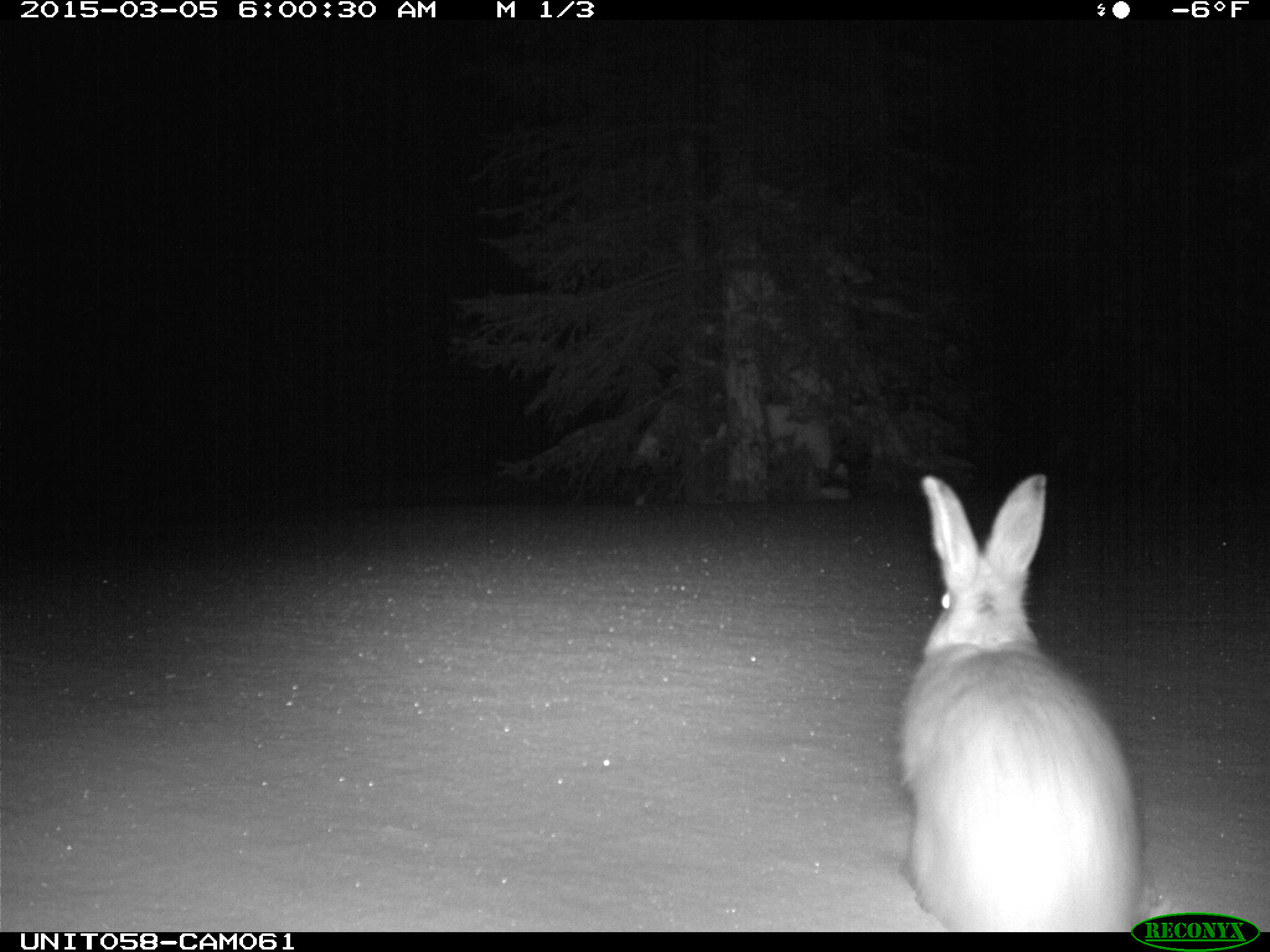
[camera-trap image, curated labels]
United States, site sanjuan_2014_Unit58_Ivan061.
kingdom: Animalia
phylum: Chordata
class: Mammalia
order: Lagomorpha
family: Leporidae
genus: Lepus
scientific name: Lepus americanus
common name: snowshoe hare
Lepus americanus (snowshoe hare).